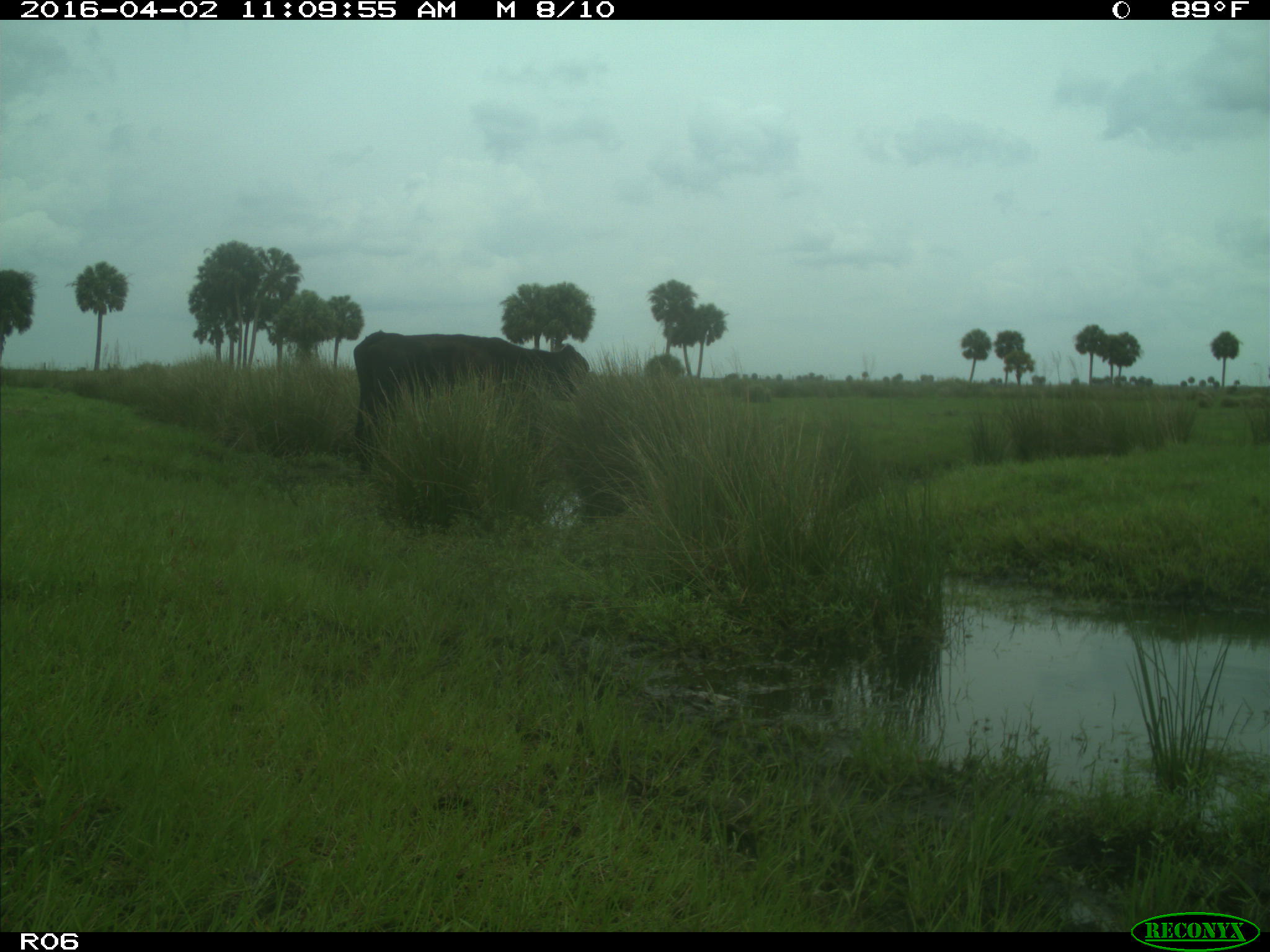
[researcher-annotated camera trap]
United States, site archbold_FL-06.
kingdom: Animalia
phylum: Chordata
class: Mammalia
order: Artiodactyla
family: Bovidae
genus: Bos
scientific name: Bos taurus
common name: domestic cow